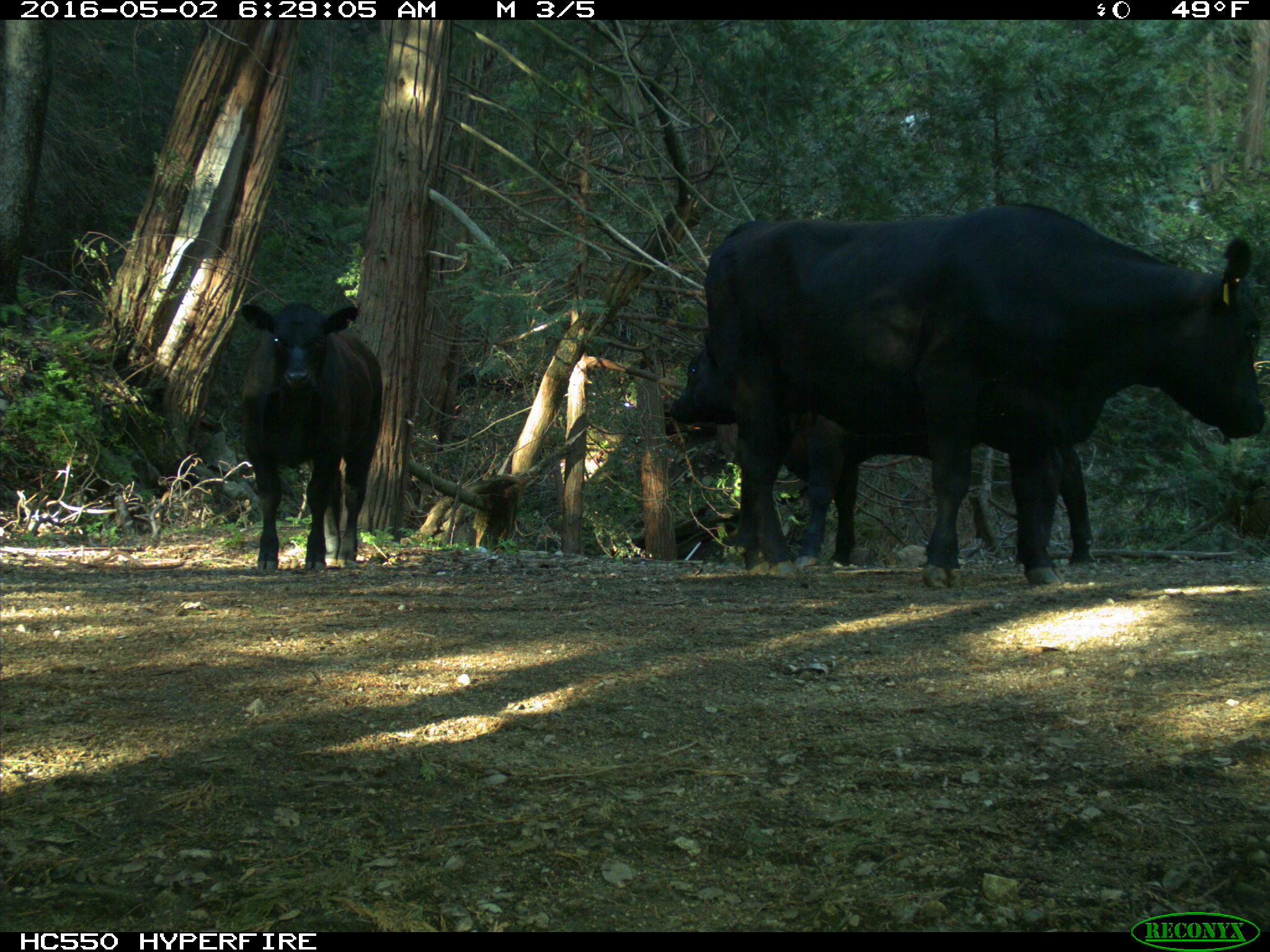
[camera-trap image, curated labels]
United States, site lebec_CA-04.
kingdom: Animalia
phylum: Chordata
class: Mammalia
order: Artiodactyla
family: Bovidae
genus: Bos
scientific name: Bos taurus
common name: domestic cow